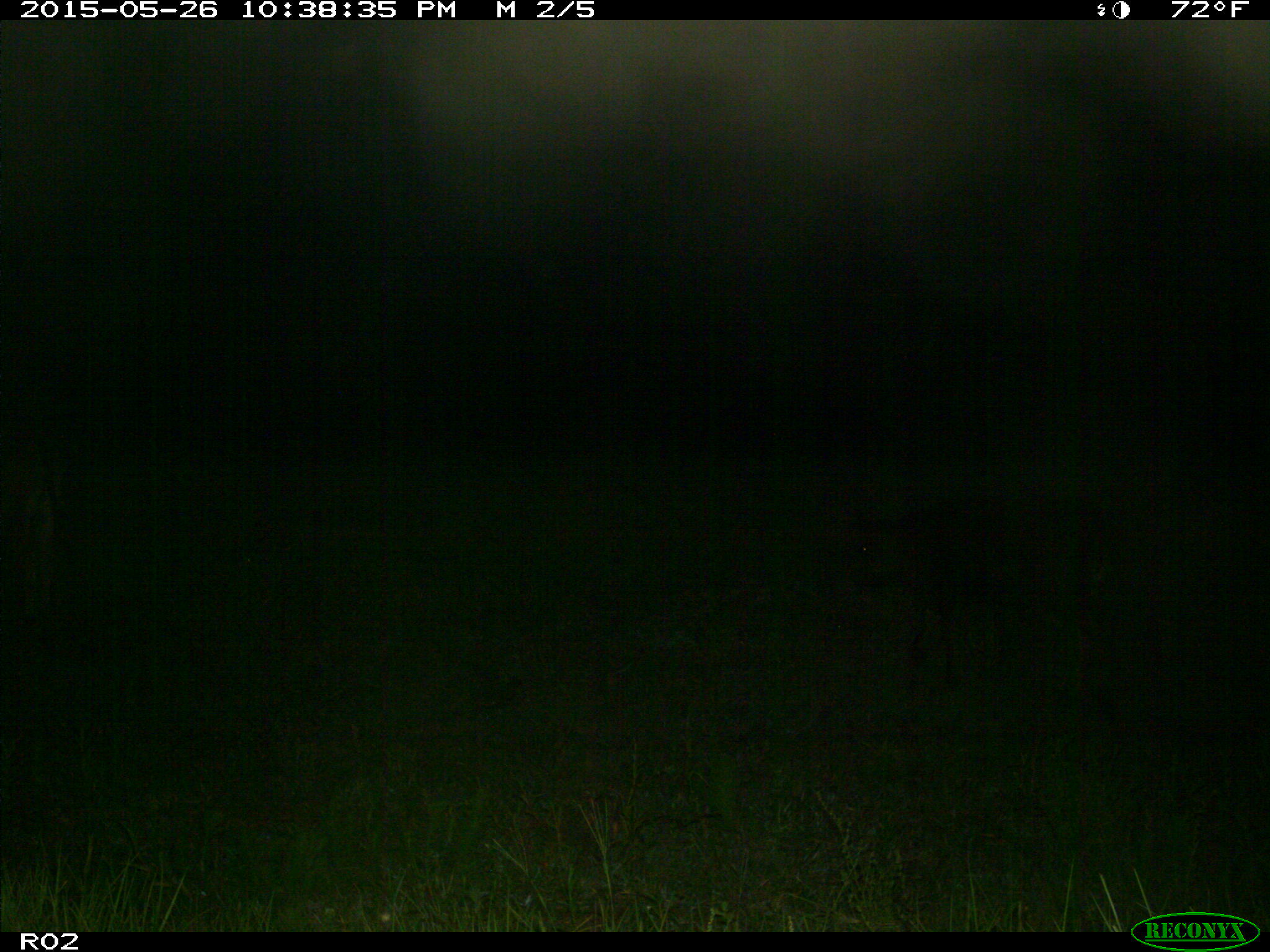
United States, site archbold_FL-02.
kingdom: Animalia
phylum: Chordata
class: Mammalia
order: Artiodactyla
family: Bovidae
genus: Bos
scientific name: Bos taurus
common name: domestic cow